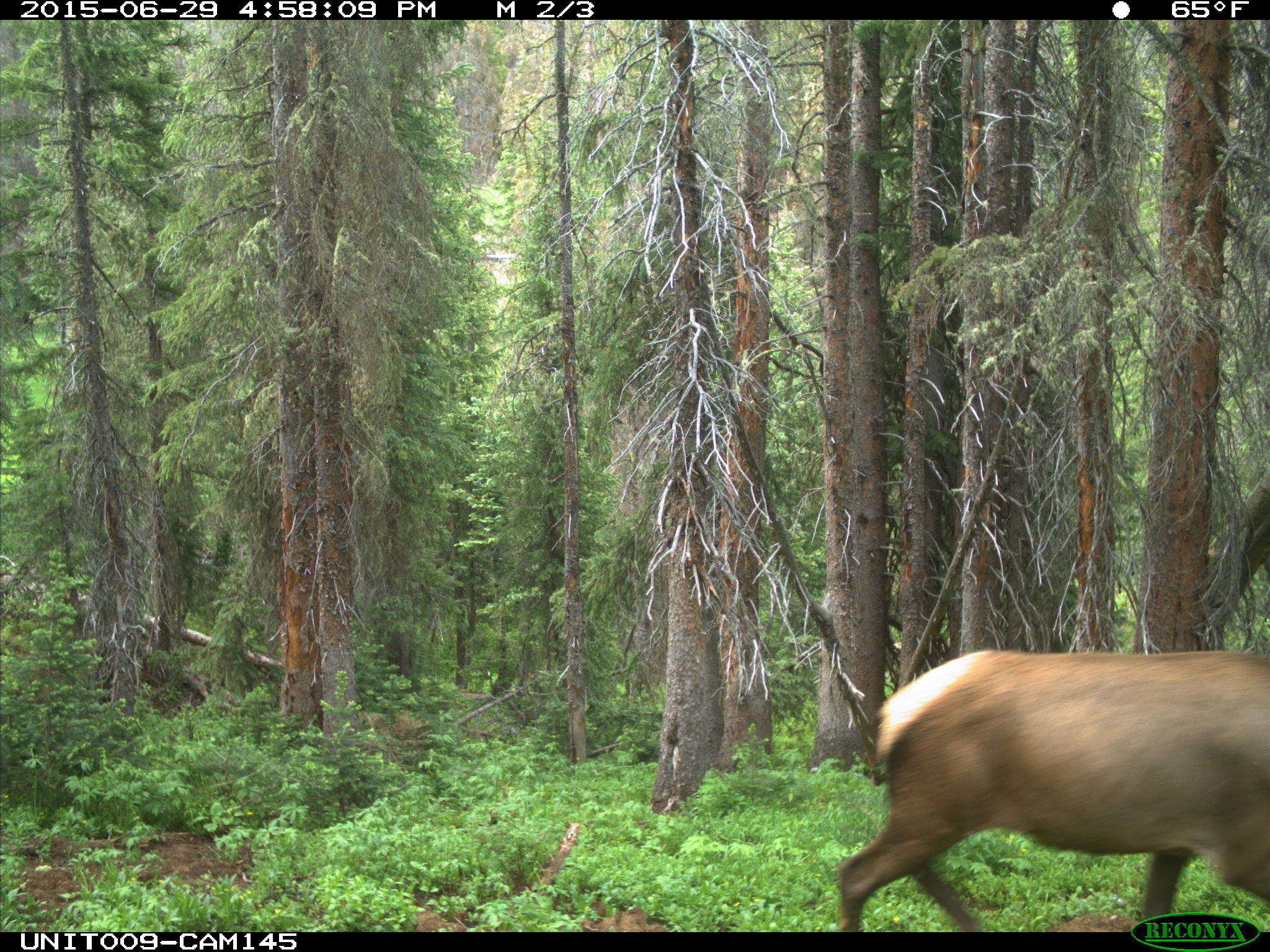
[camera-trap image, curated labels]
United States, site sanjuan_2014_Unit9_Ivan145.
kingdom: Animalia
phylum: Chordata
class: Mammalia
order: Artiodactyla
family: Cervidae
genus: Cervus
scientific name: Cervus elaphus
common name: red deer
Cervus elaphus (red deer).